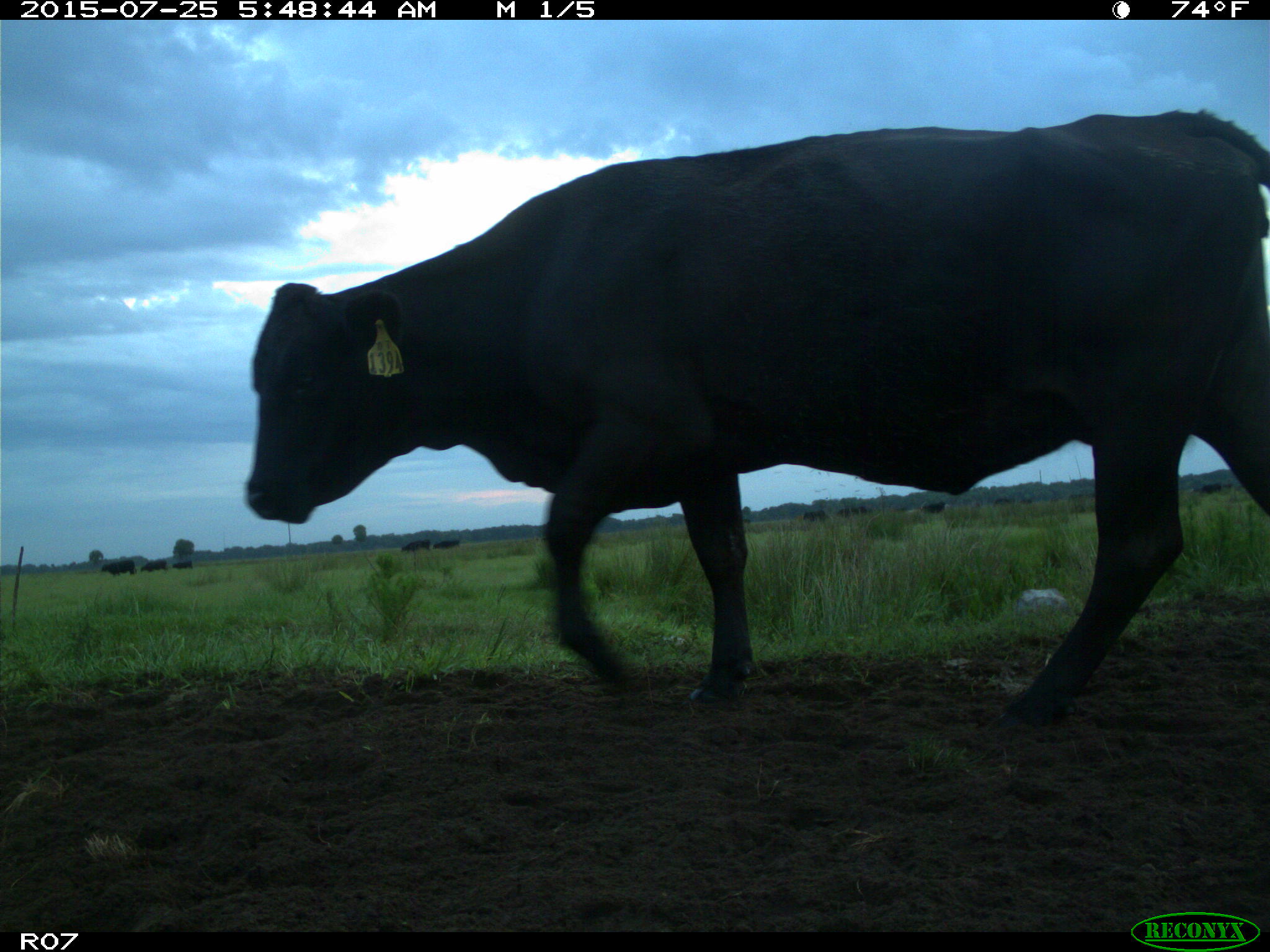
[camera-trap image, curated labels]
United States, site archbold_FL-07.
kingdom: Animalia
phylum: Chordata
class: Mammalia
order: Artiodactyla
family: Bovidae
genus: Bos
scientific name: Bos taurus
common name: domestic cow